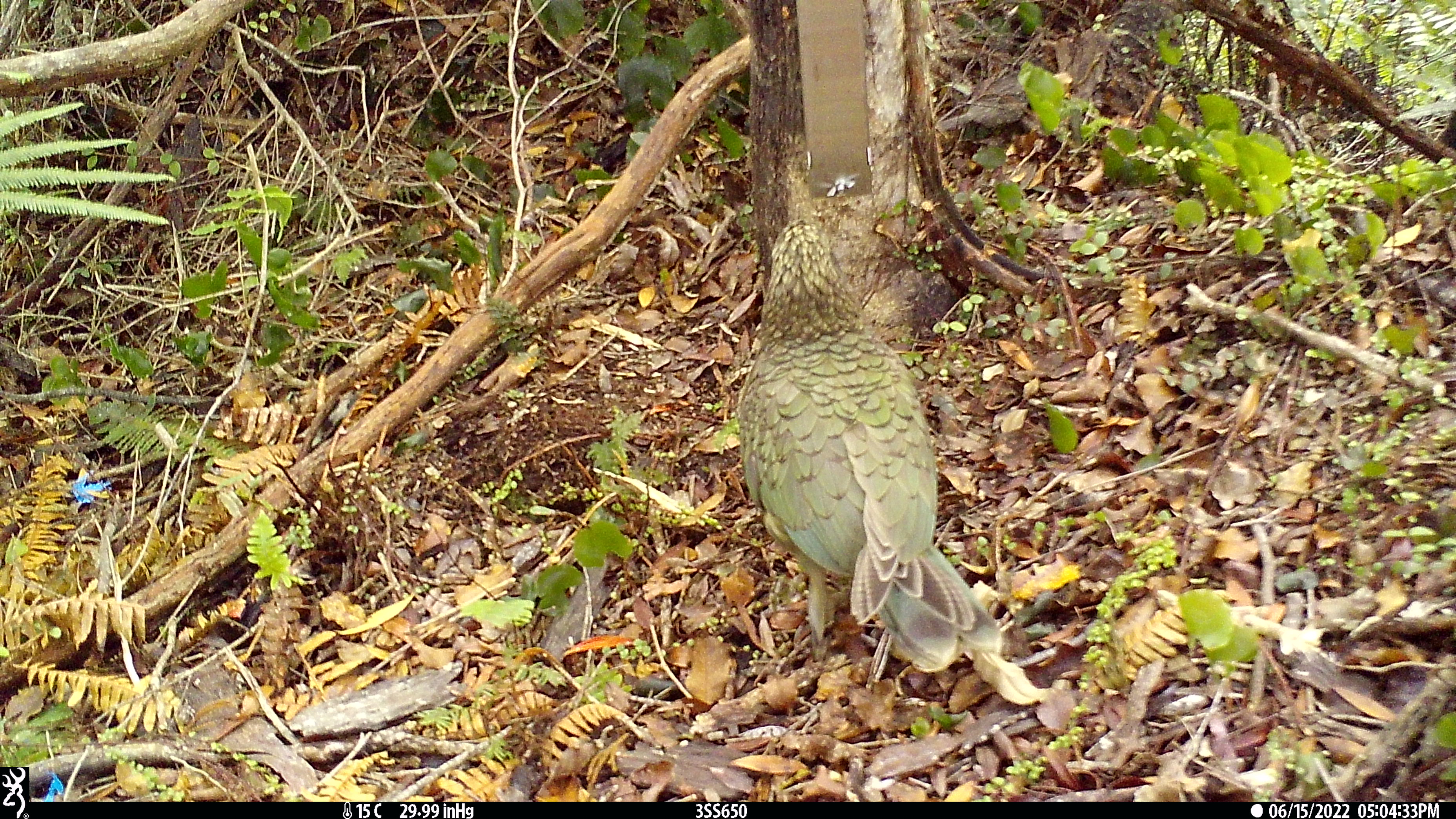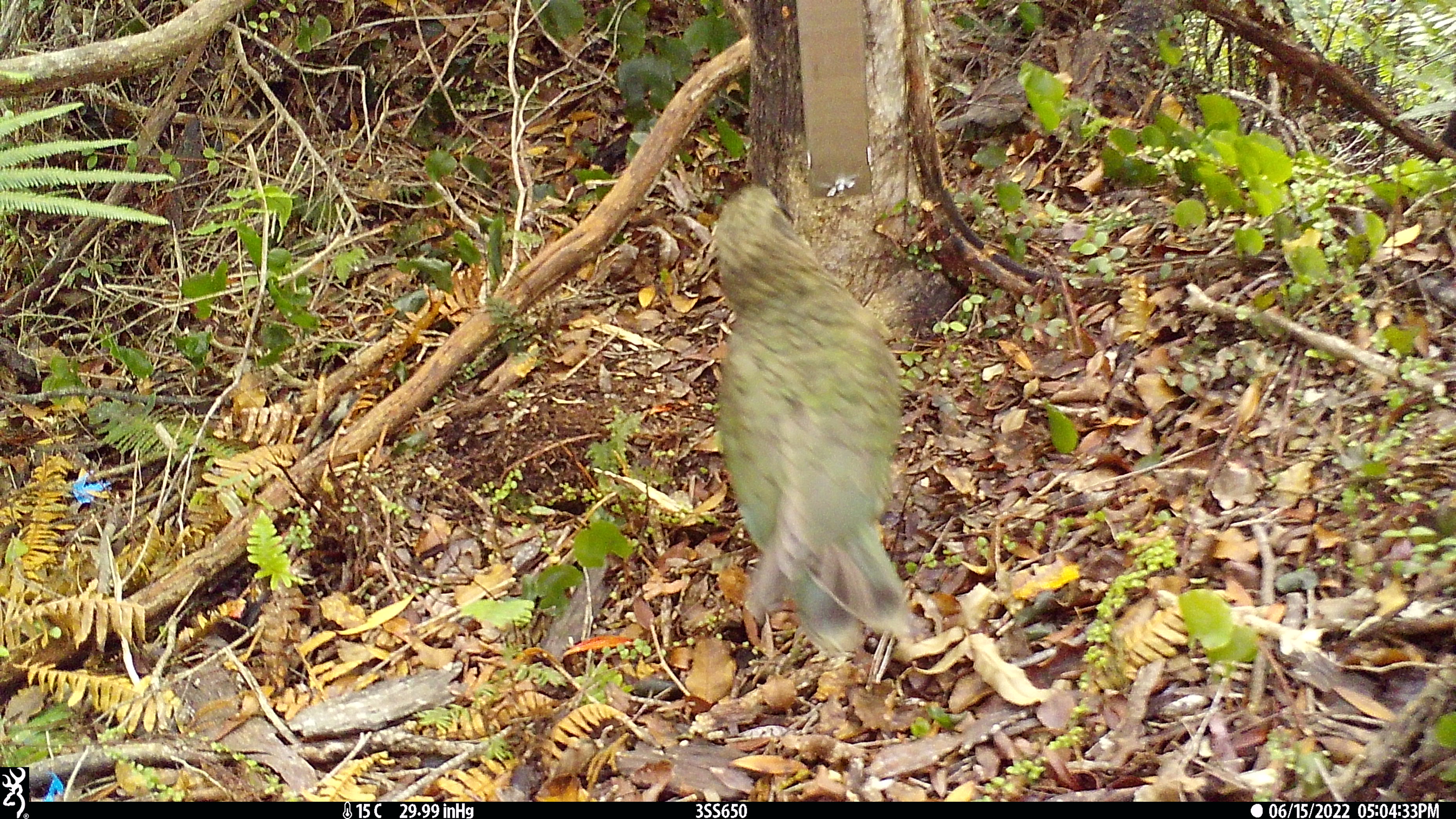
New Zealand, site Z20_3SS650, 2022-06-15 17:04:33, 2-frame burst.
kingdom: Animalia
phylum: Chordata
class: Aves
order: Psittaciformes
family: Strigopidae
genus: Nestor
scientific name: Nestor notabilis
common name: kea